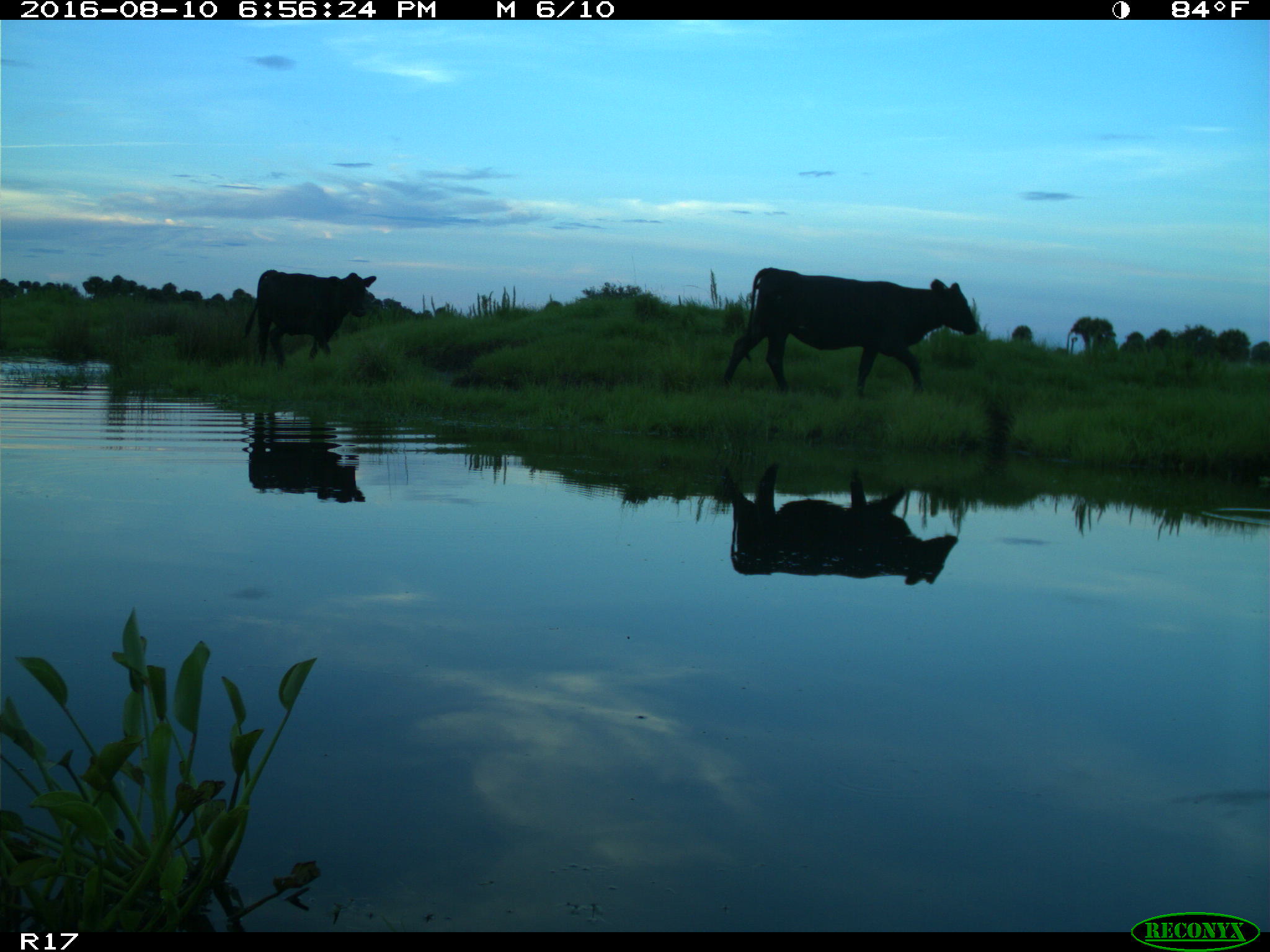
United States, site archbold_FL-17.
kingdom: Animalia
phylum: Chordata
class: Mammalia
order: Artiodactyla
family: Bovidae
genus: Bos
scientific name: Bos taurus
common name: domestic cow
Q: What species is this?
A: Bos taurus (domestic cow).